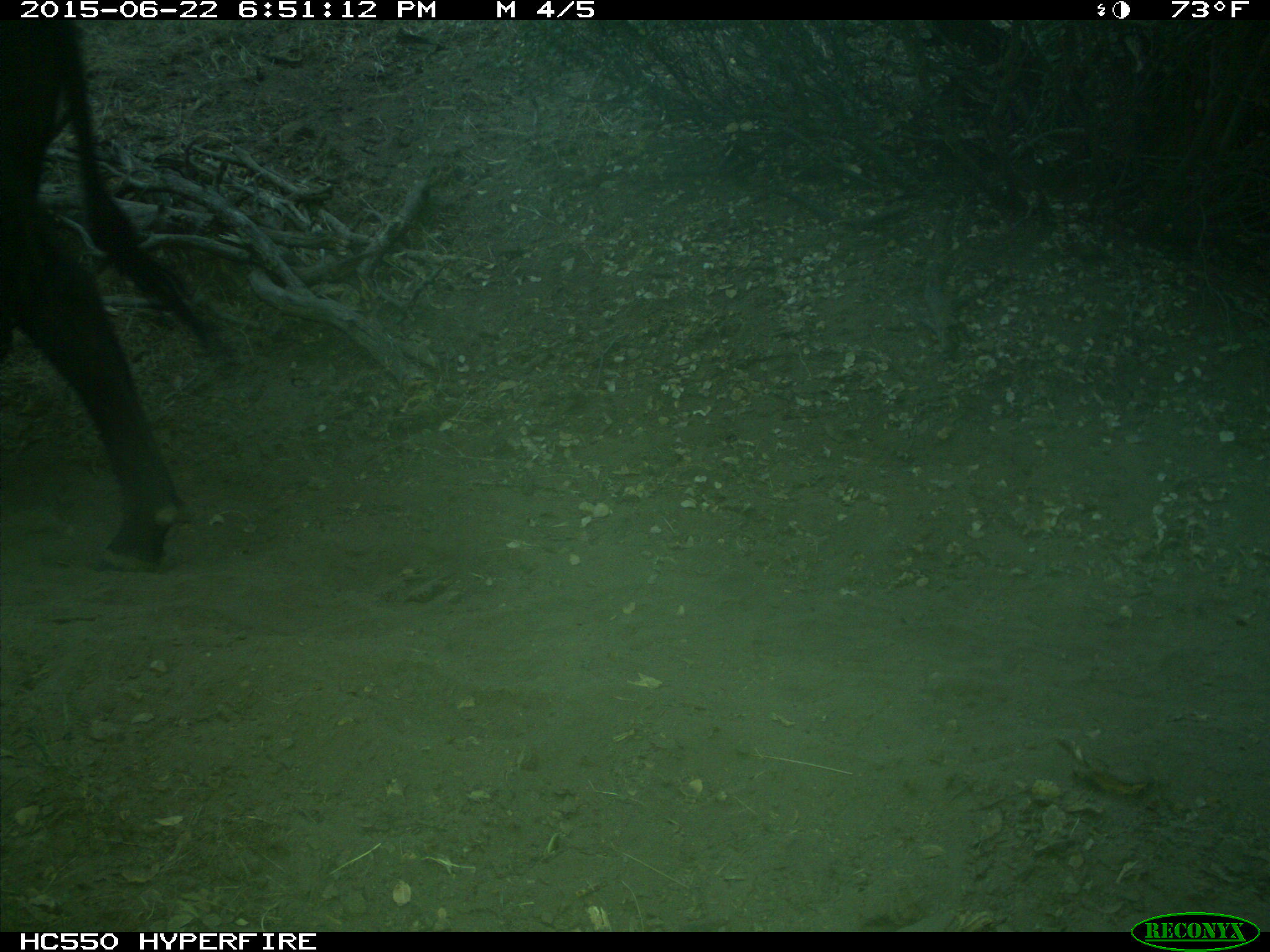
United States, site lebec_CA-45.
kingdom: Animalia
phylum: Chordata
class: Mammalia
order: Artiodactyla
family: Bovidae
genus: Bos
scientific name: Bos taurus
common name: domestic cow